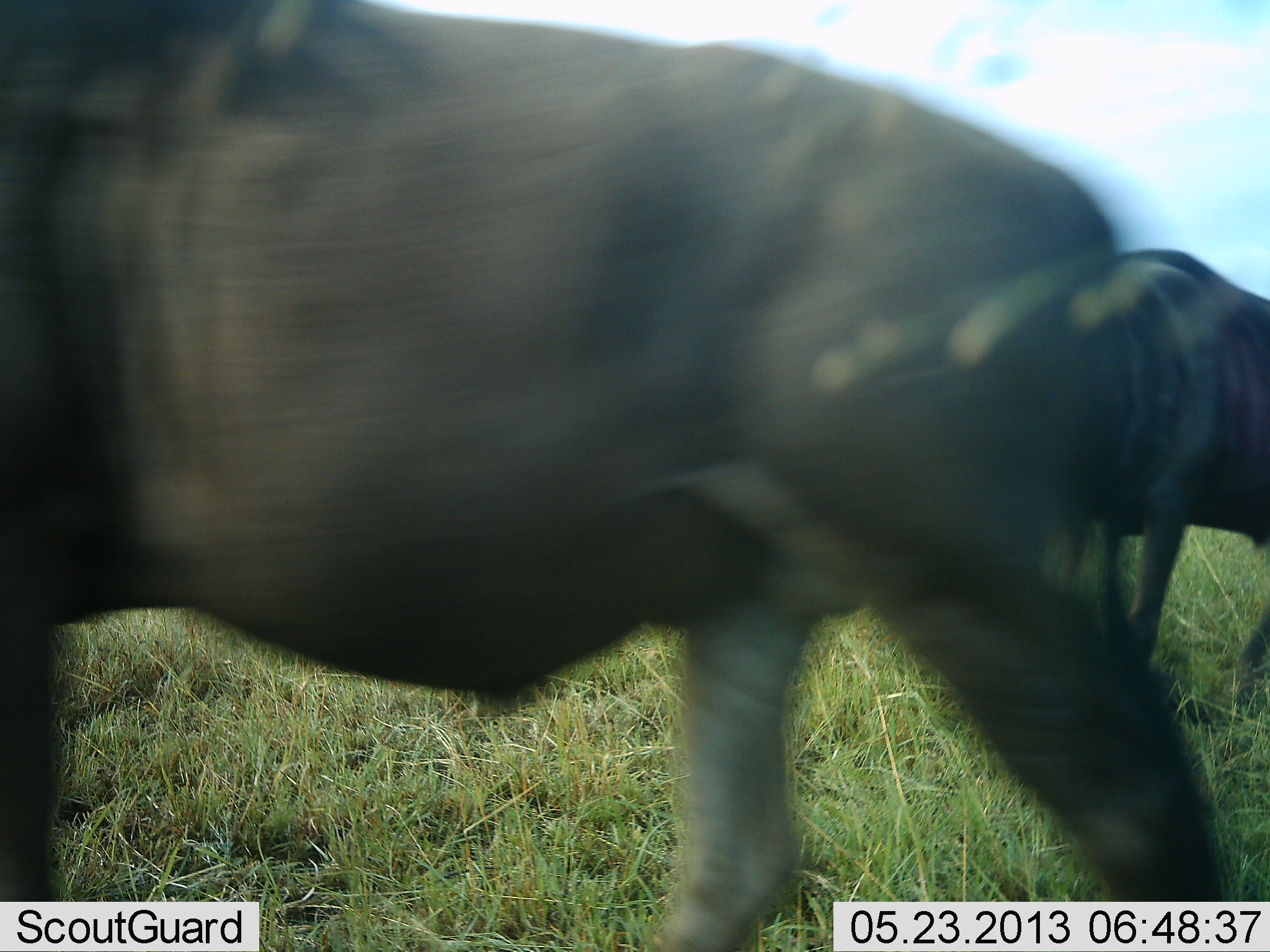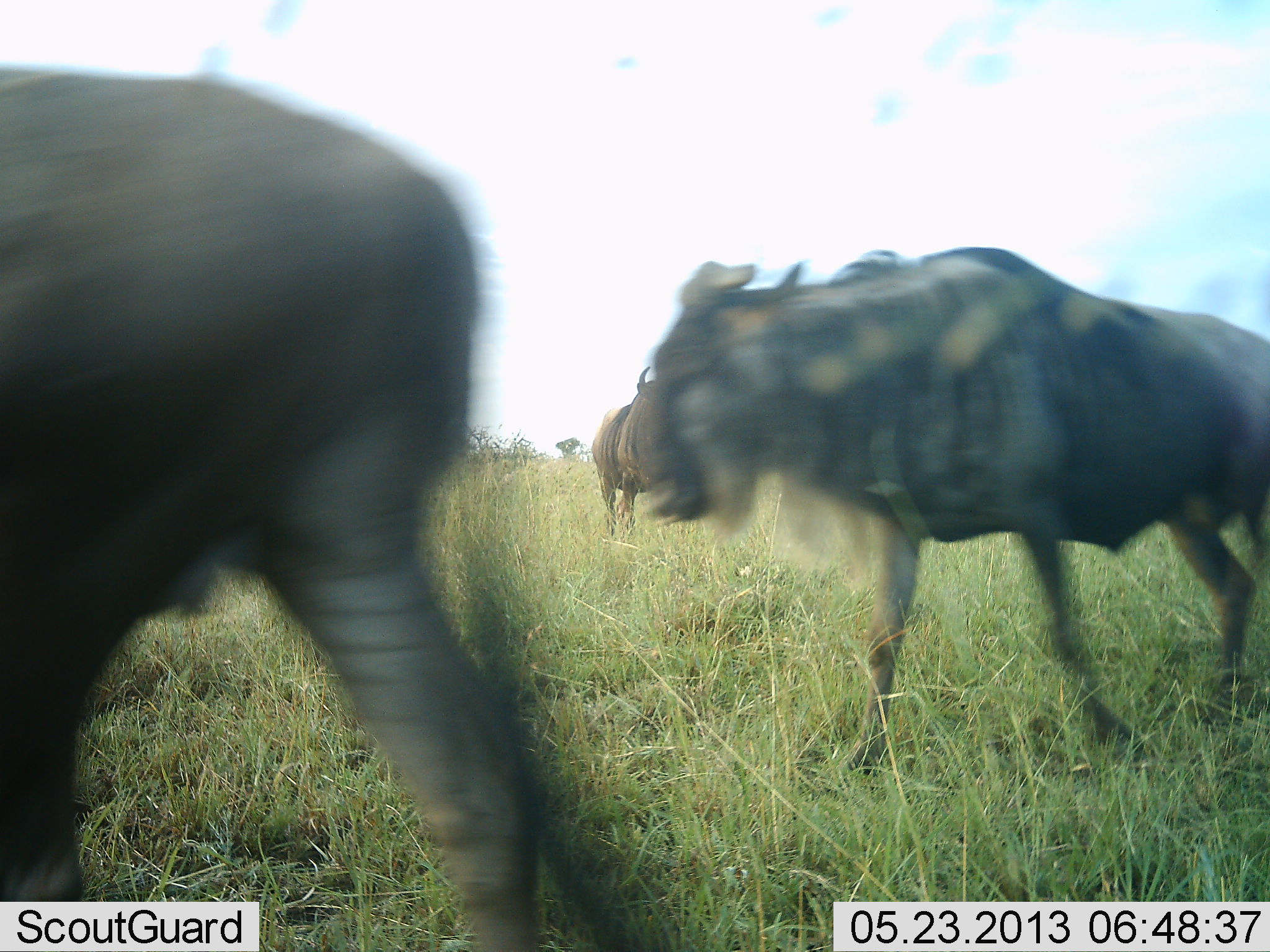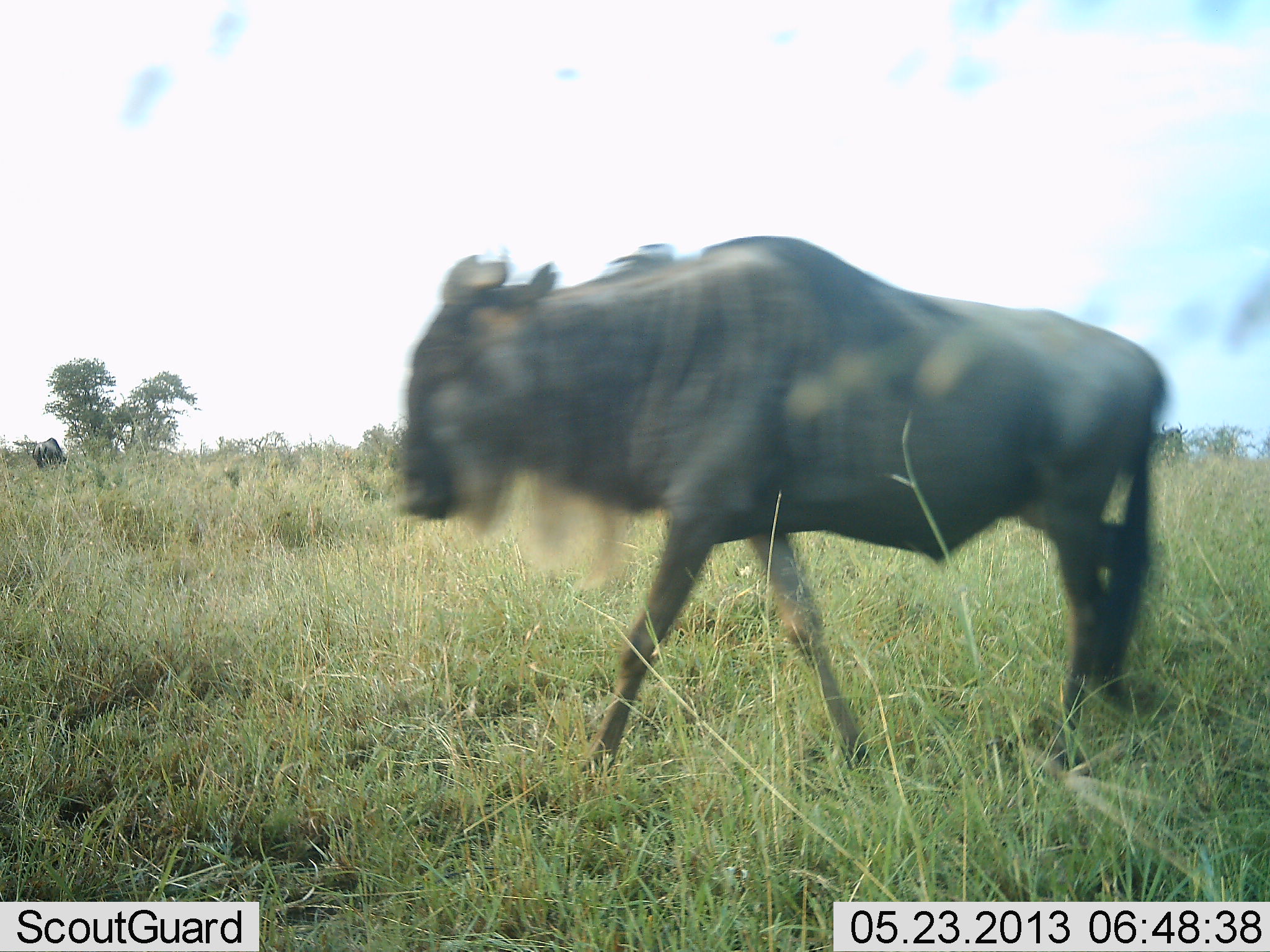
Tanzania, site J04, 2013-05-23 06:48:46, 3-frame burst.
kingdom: Animalia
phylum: Chordata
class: Mammalia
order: Artiodactyla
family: Bovidae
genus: Connochaetes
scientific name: Connochaetes taurinus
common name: blue wildebeest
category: wildebeest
Wildebeest (blue wildebeest) (Connochaetes taurinus), count 3. Behavior (volunteer vote fractions): standing 40%, resting 0%, moving 100%, interacting 0%. Young present (vote fraction): 0%. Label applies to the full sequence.